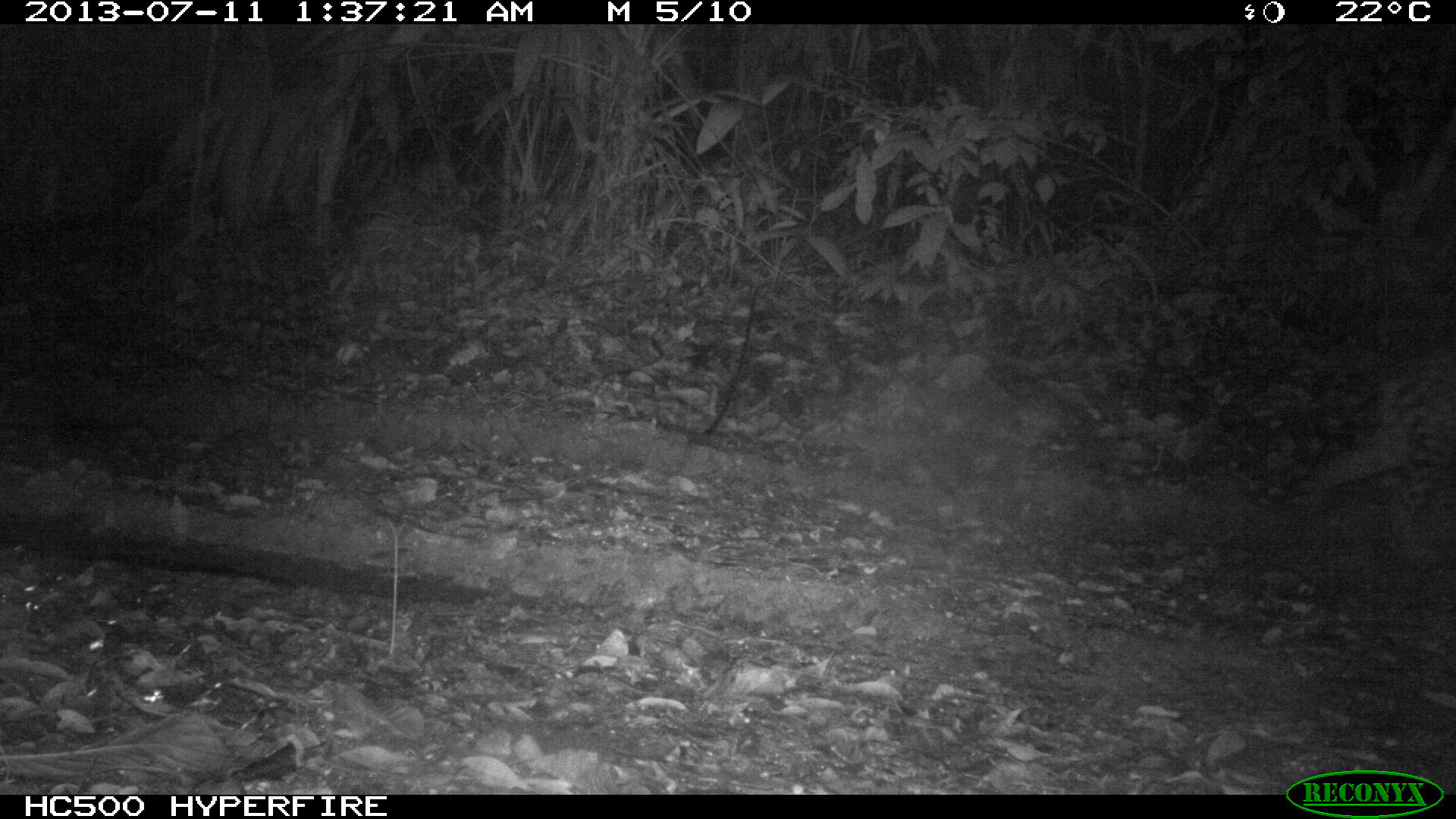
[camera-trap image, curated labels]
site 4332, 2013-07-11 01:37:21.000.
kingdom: Animalia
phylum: Chordata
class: Mammalia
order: Carnivora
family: Felidae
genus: Leopardus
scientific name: Leopardus pardalis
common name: ocelot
Leopardus pardalis (ocelot), count 1, sex male.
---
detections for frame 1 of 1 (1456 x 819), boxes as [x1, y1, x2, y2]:
leopardus pardalis: [1246, 340, 1453, 567]